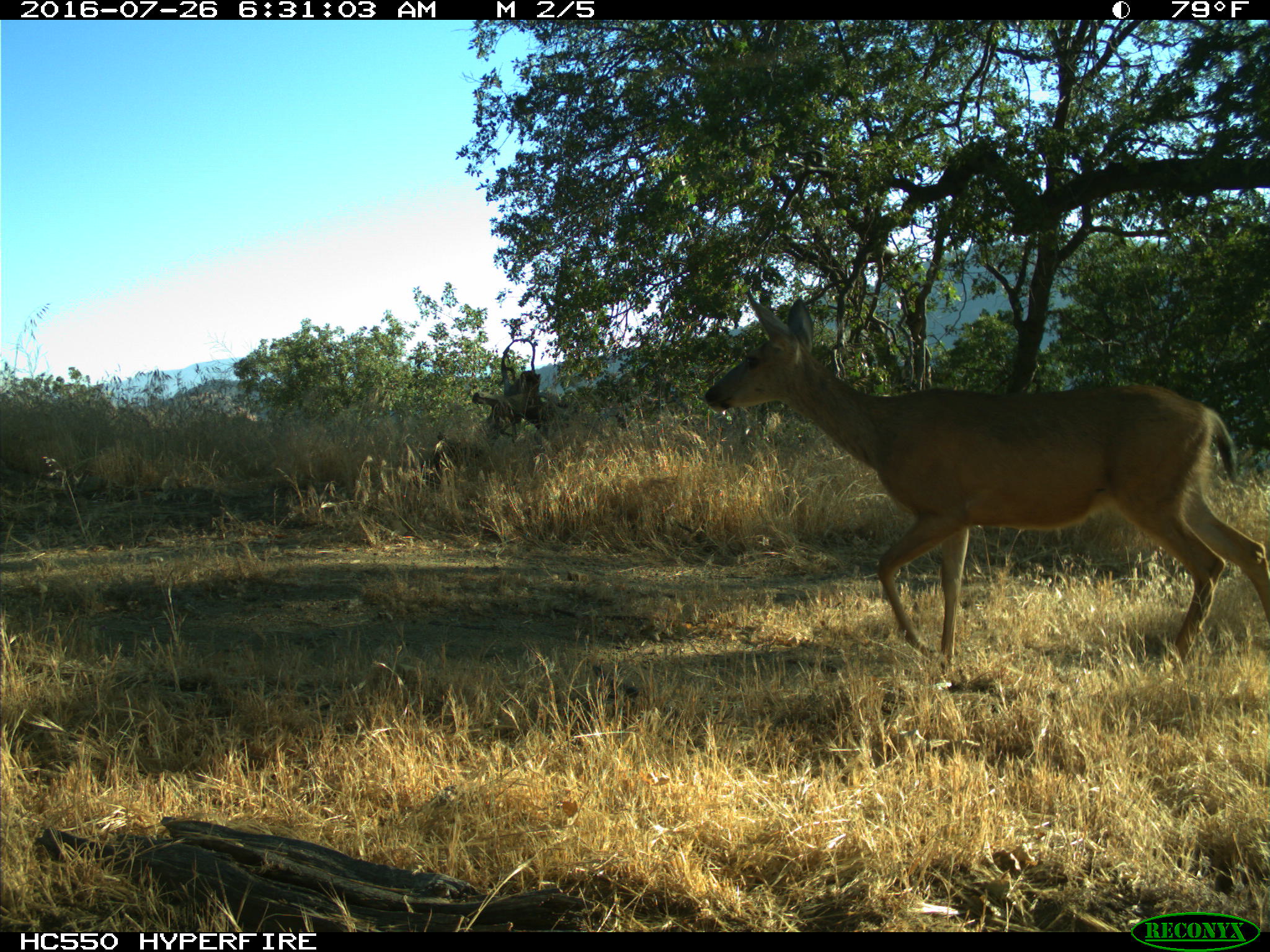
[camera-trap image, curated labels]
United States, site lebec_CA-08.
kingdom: Animalia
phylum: Chordata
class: Mammalia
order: Artiodactyla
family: Cervidae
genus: Odocoileus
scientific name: Odocoileus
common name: deer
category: unidentified deer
Unidentified deer (deer) (Odocoileus).